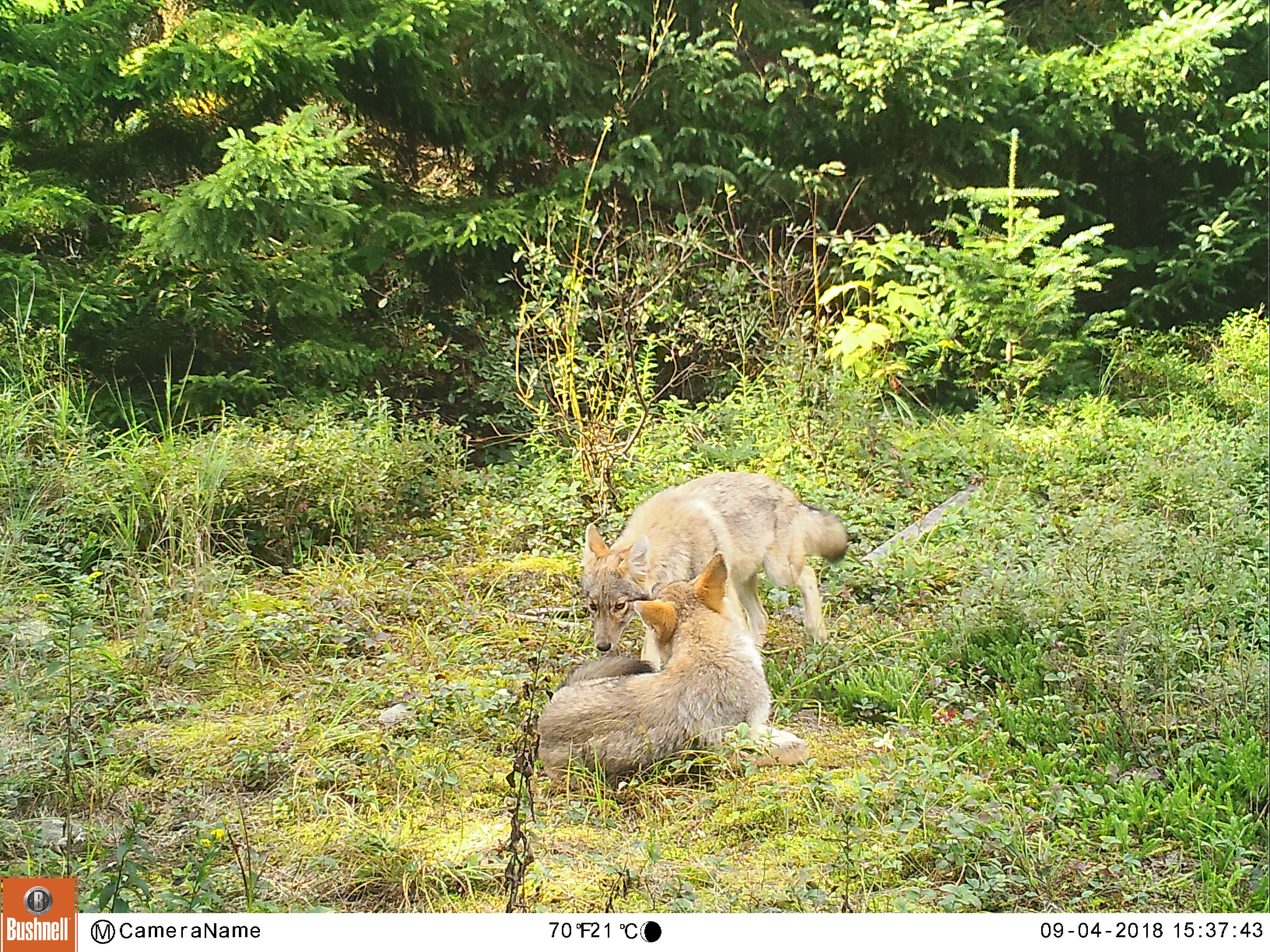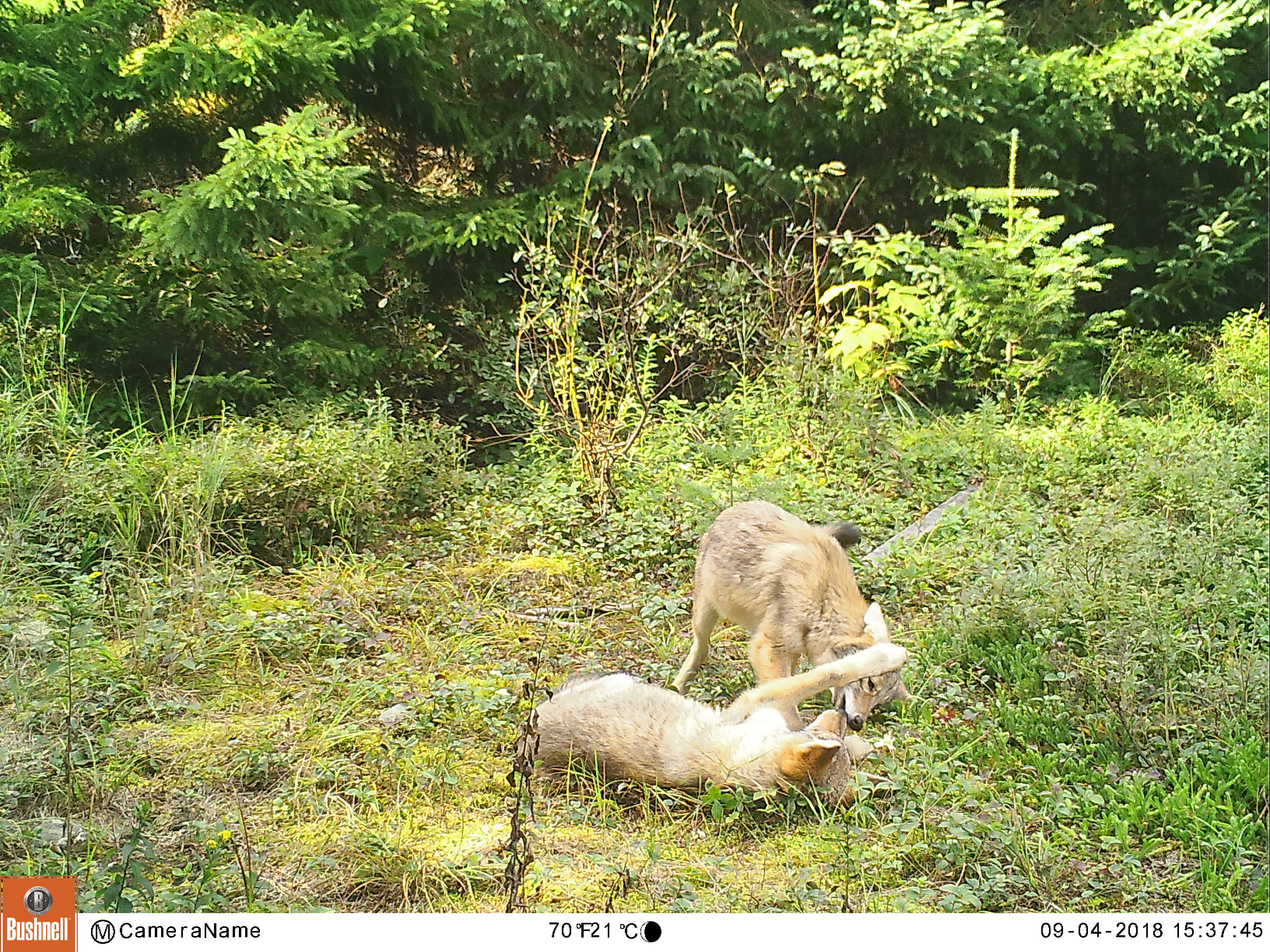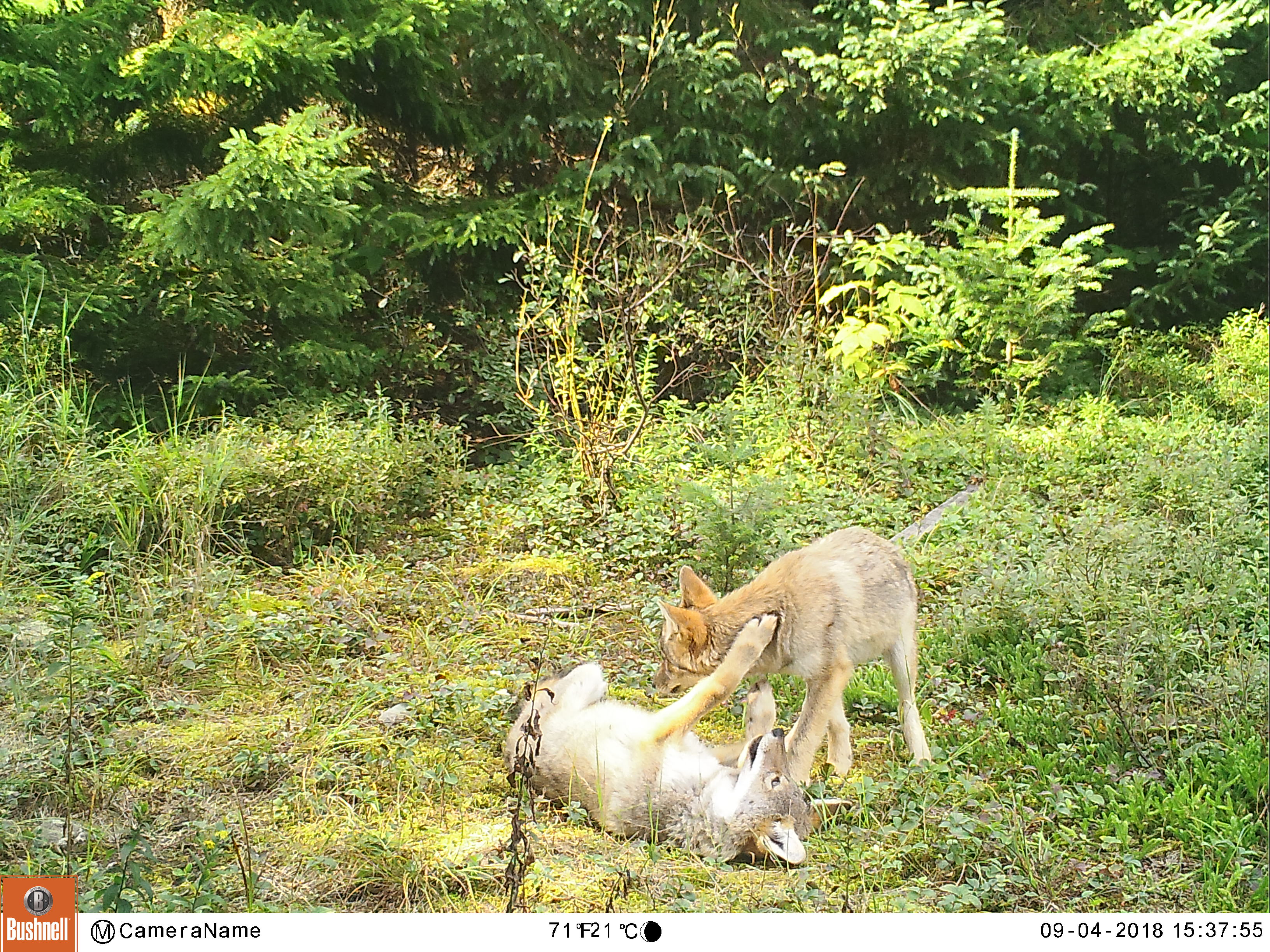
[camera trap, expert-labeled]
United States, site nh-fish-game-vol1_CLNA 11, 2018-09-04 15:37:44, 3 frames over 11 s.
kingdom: Animalia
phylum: Chordata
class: Mammalia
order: Carnivora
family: Canidae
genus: Canis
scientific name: Canis latrans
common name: coyote